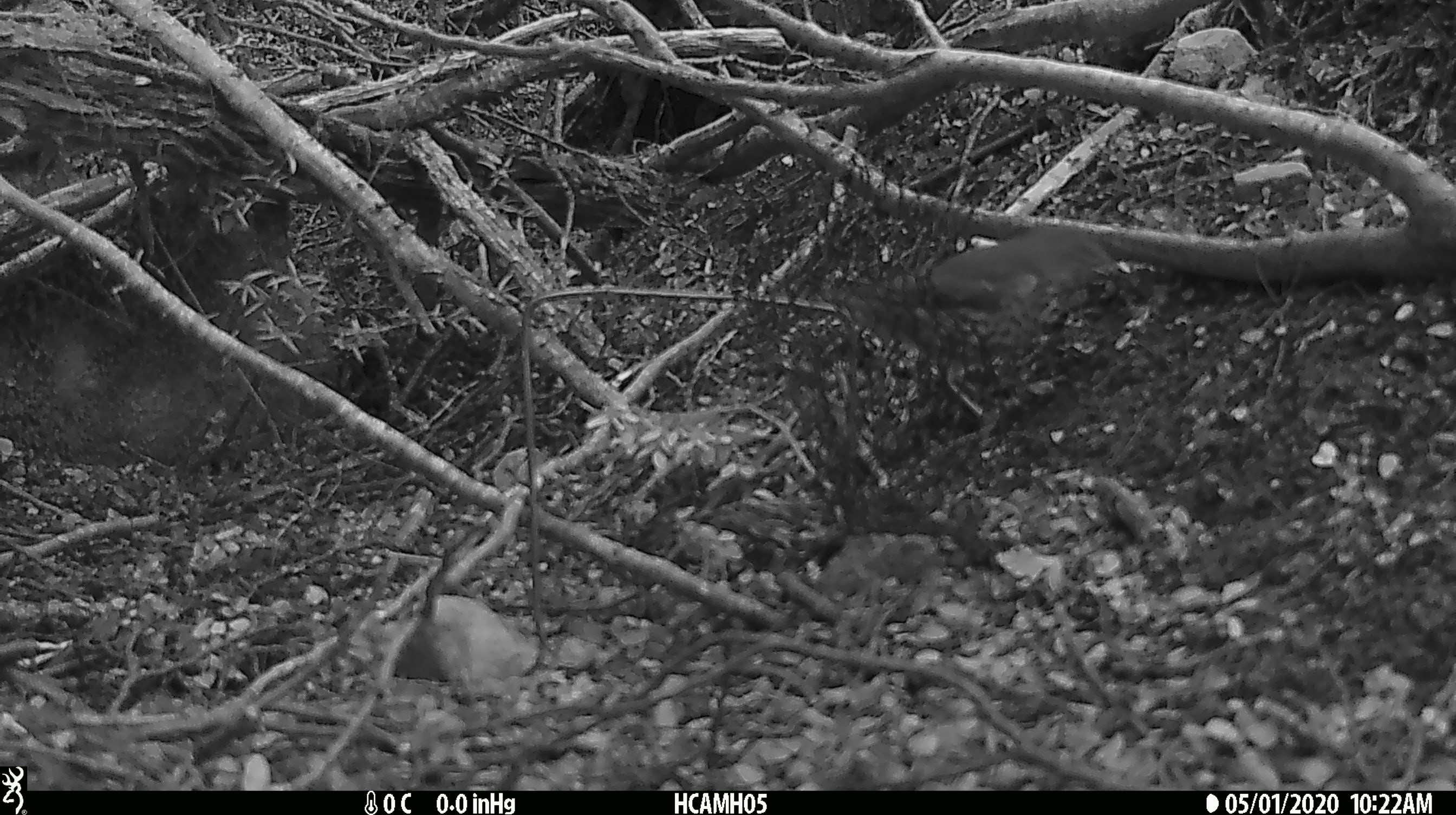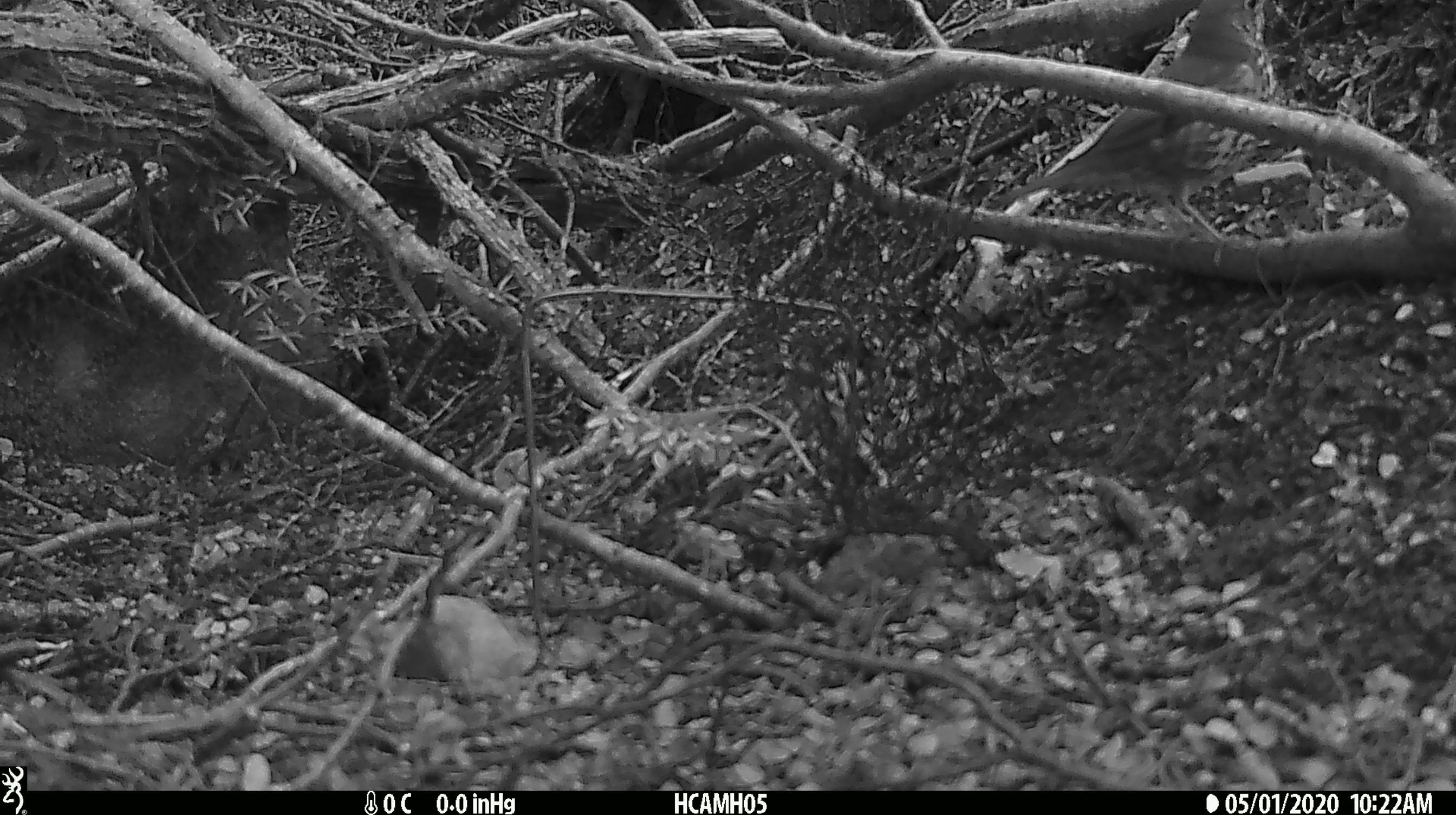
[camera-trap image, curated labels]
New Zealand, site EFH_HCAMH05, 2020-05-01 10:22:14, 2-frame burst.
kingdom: Animalia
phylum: Chordata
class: Aves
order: Passeriformes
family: Turdidae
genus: Turdus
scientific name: Turdus philomelos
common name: song thrush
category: thrush